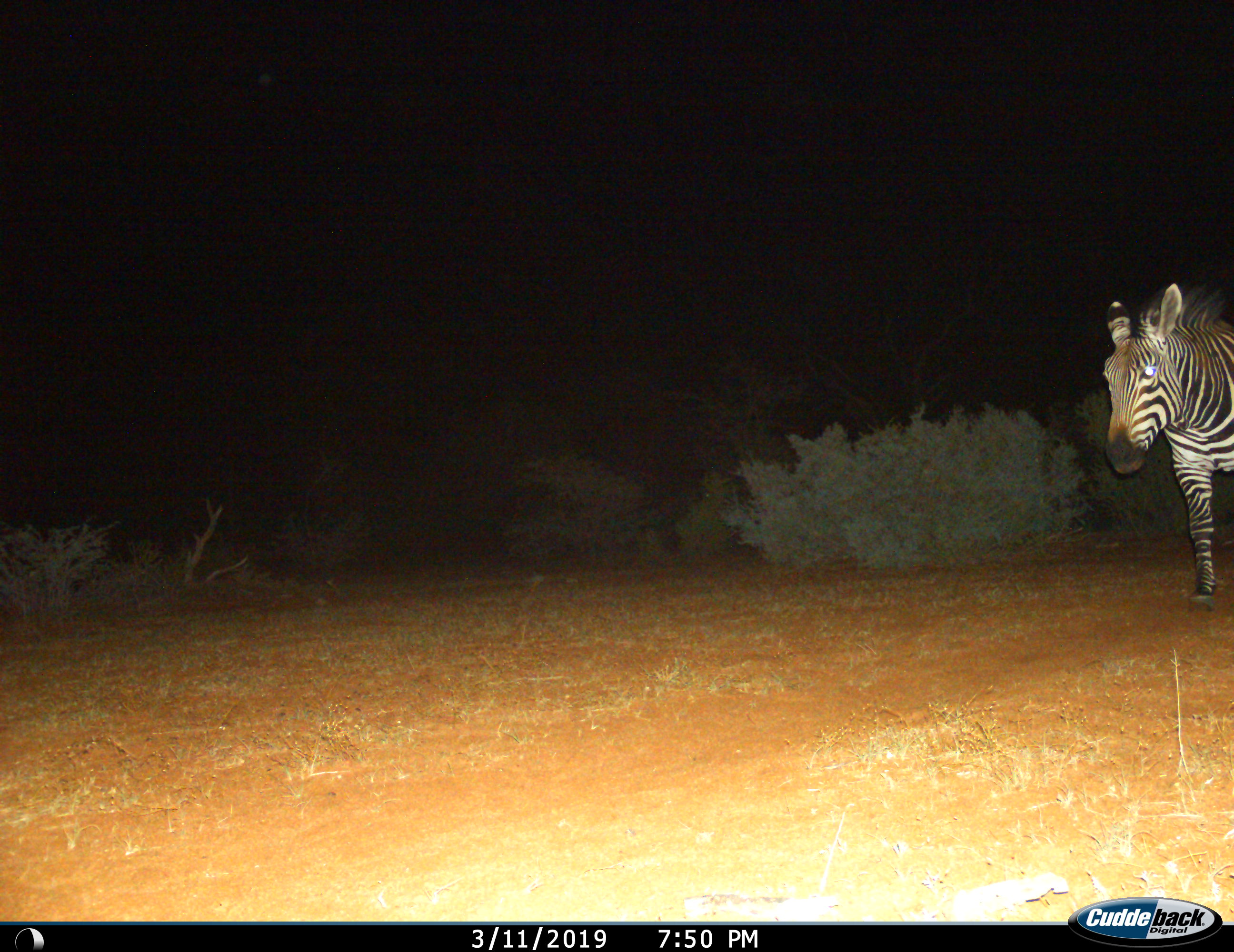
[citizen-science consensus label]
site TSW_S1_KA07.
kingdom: Animalia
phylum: Chordata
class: Mammalia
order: Perissodactyla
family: Equidae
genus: Equus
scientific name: Equus zebra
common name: mountain zebra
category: zebramountain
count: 1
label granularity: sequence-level